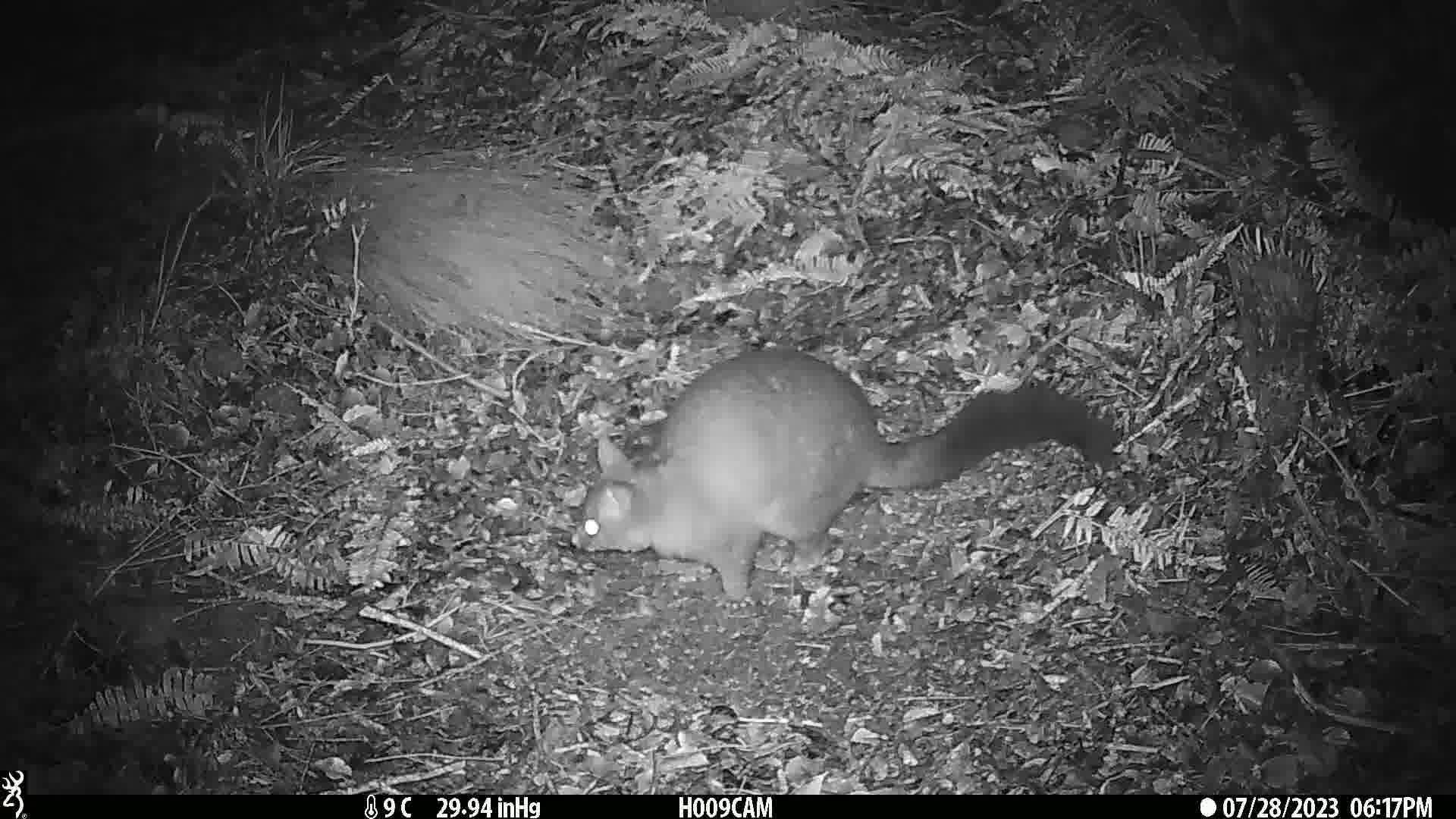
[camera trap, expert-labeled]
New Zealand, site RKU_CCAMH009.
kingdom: Animalia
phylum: Chordata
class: Mammalia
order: Diprotodontia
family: Phalangeridae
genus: Trichosurus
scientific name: Trichosurus vulpecula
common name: common brushtail possum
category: possum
Possum (common brushtail possum) (Trichosurus vulpecula).